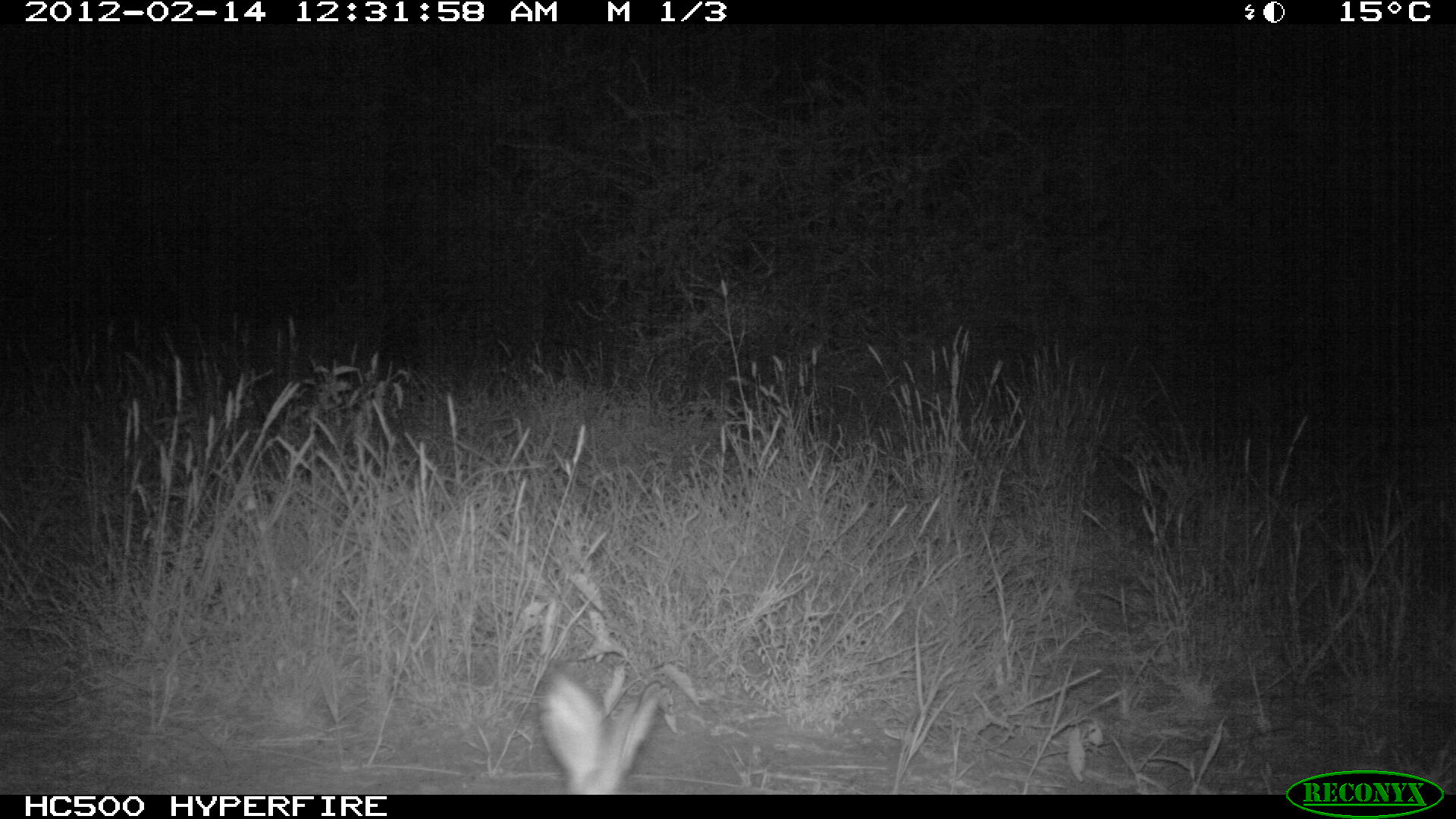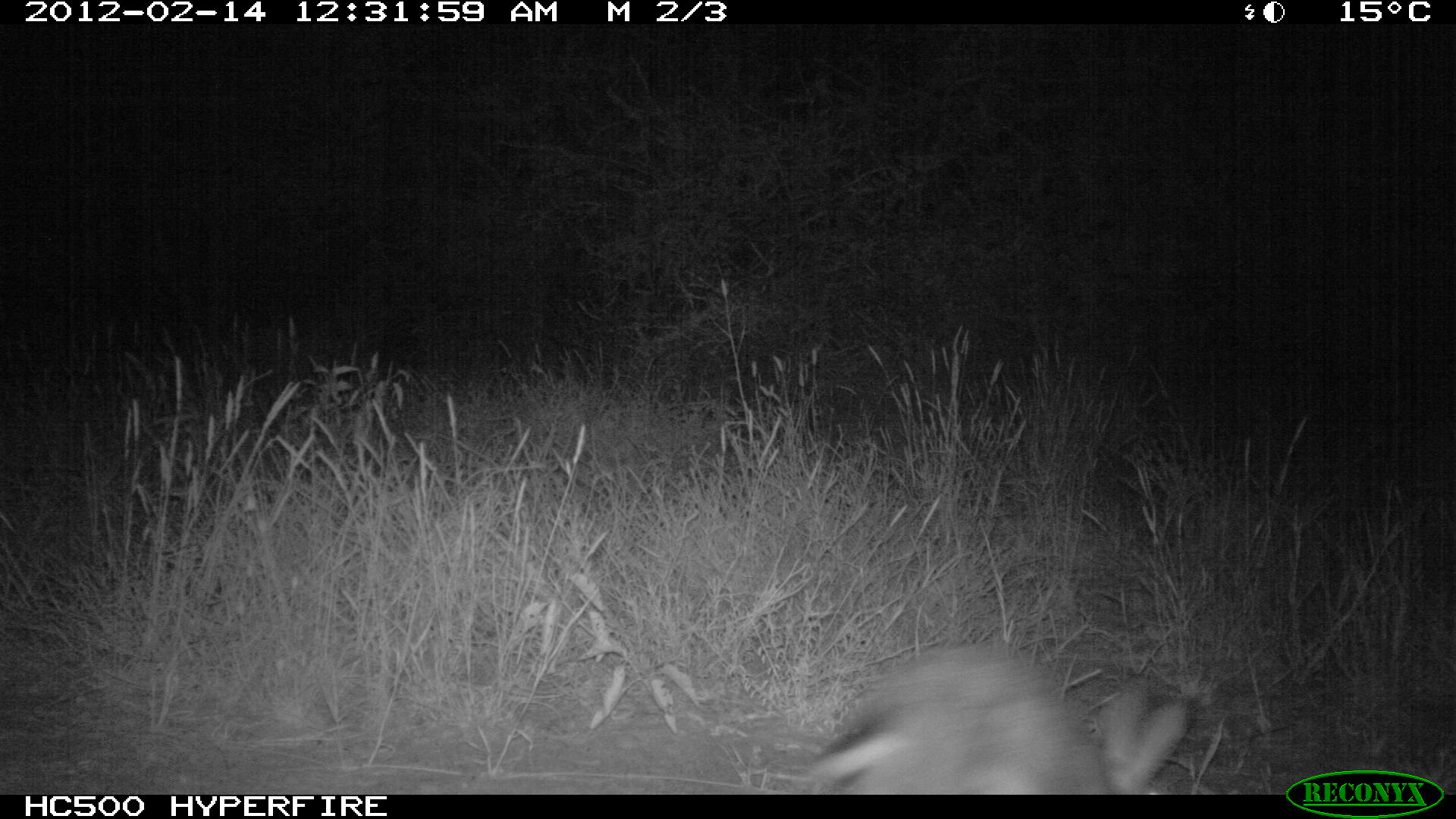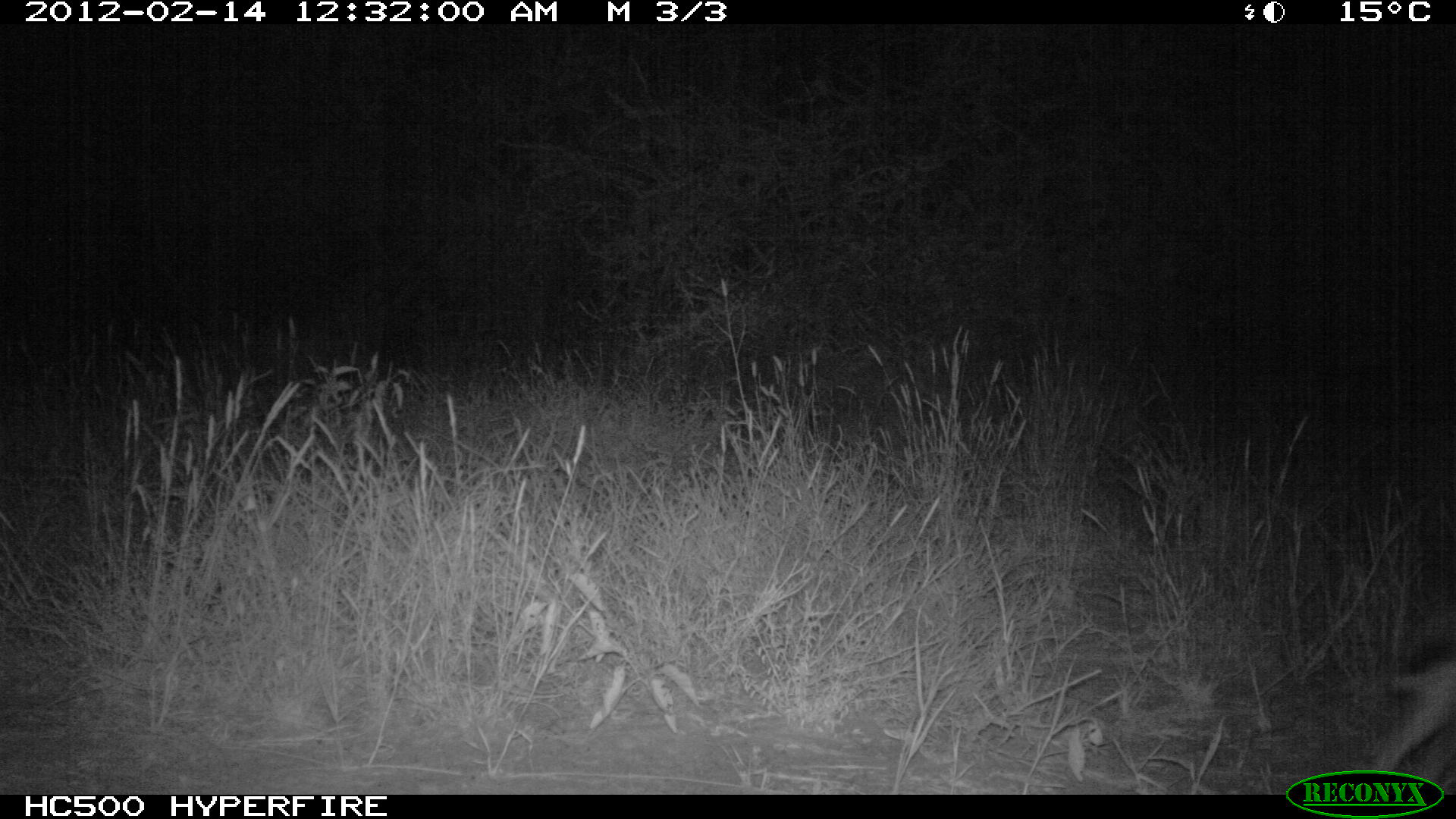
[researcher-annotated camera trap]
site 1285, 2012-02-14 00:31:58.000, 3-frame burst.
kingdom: Animalia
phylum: Chordata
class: Mammalia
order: Lagomorpha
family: Leporidae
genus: Lepus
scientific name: Lepus saxatilis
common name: scrub hare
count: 1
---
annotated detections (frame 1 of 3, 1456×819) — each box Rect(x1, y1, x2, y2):
lepus saxatilis: Rect(535, 674, 661, 794)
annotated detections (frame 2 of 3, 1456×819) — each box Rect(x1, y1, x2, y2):
lepus saxatilis: Rect(797, 639, 1199, 794)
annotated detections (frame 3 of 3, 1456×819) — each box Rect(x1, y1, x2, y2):
lepus saxatilis: Rect(1368, 639, 1456, 793)